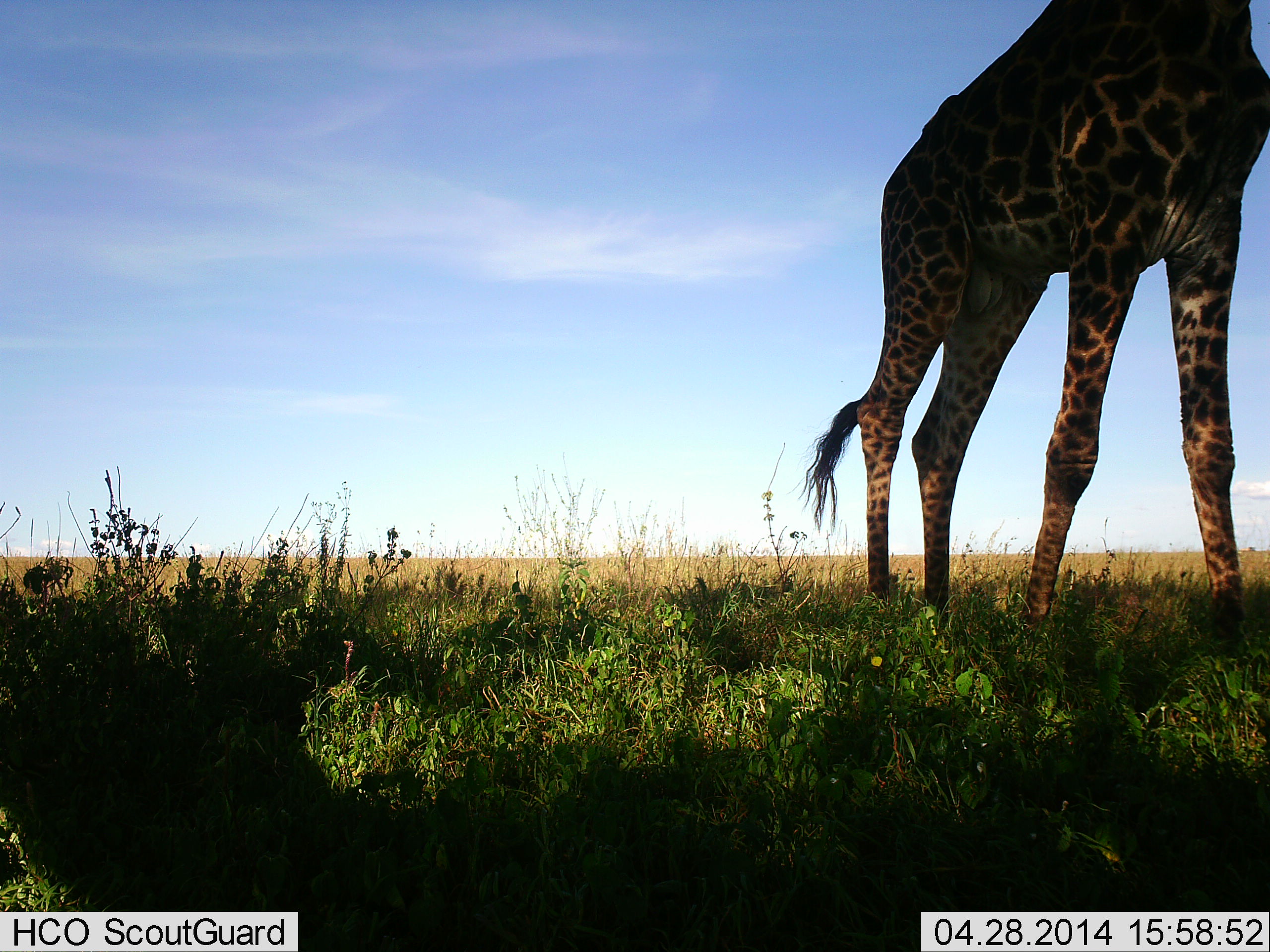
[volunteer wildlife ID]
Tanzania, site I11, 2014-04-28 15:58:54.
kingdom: Animalia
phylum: Chordata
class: Mammalia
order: Artiodactyla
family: Giraffidae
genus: Giraffa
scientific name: Giraffa camelopardalis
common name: giraffe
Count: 1.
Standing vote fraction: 90%.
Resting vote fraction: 0%.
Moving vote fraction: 10%.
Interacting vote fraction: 0%.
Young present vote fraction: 0%.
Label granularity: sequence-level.